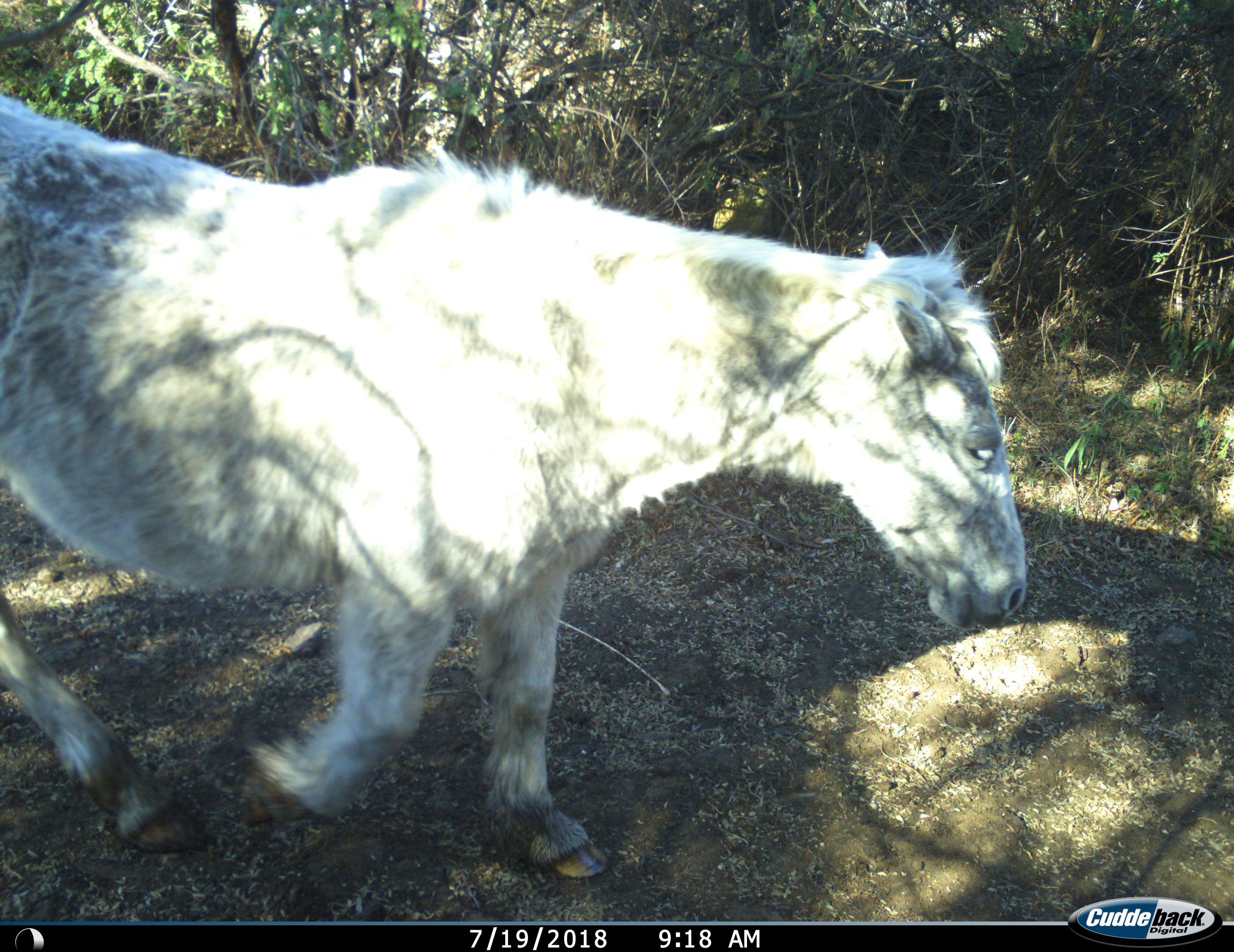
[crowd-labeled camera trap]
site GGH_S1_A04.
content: unidentified animal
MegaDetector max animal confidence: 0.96